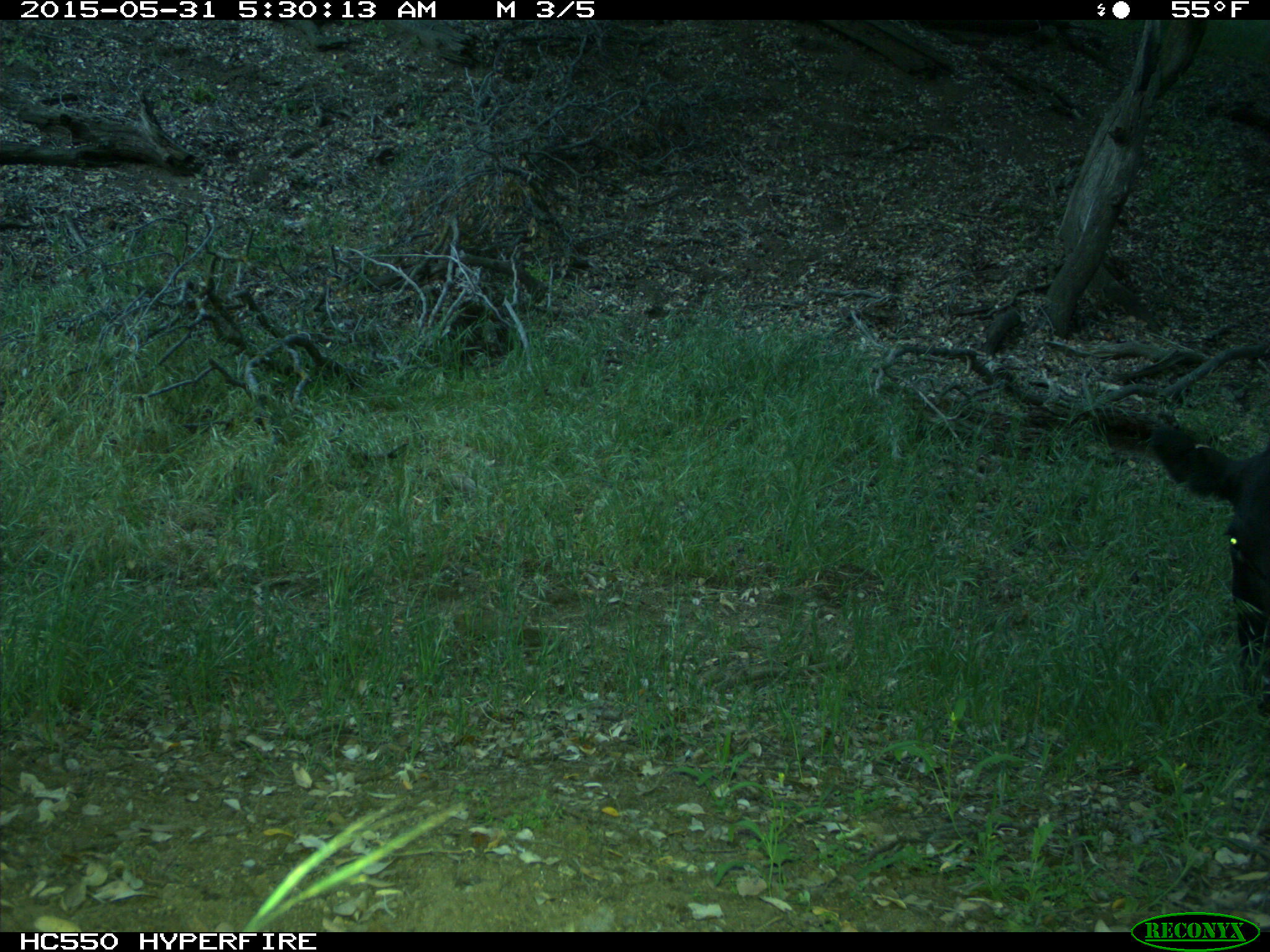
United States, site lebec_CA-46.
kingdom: Animalia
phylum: Chordata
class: Mammalia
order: Artiodactyla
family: Bovidae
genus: Bos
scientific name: Bos taurus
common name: domestic cow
Bos taurus (domestic cow).